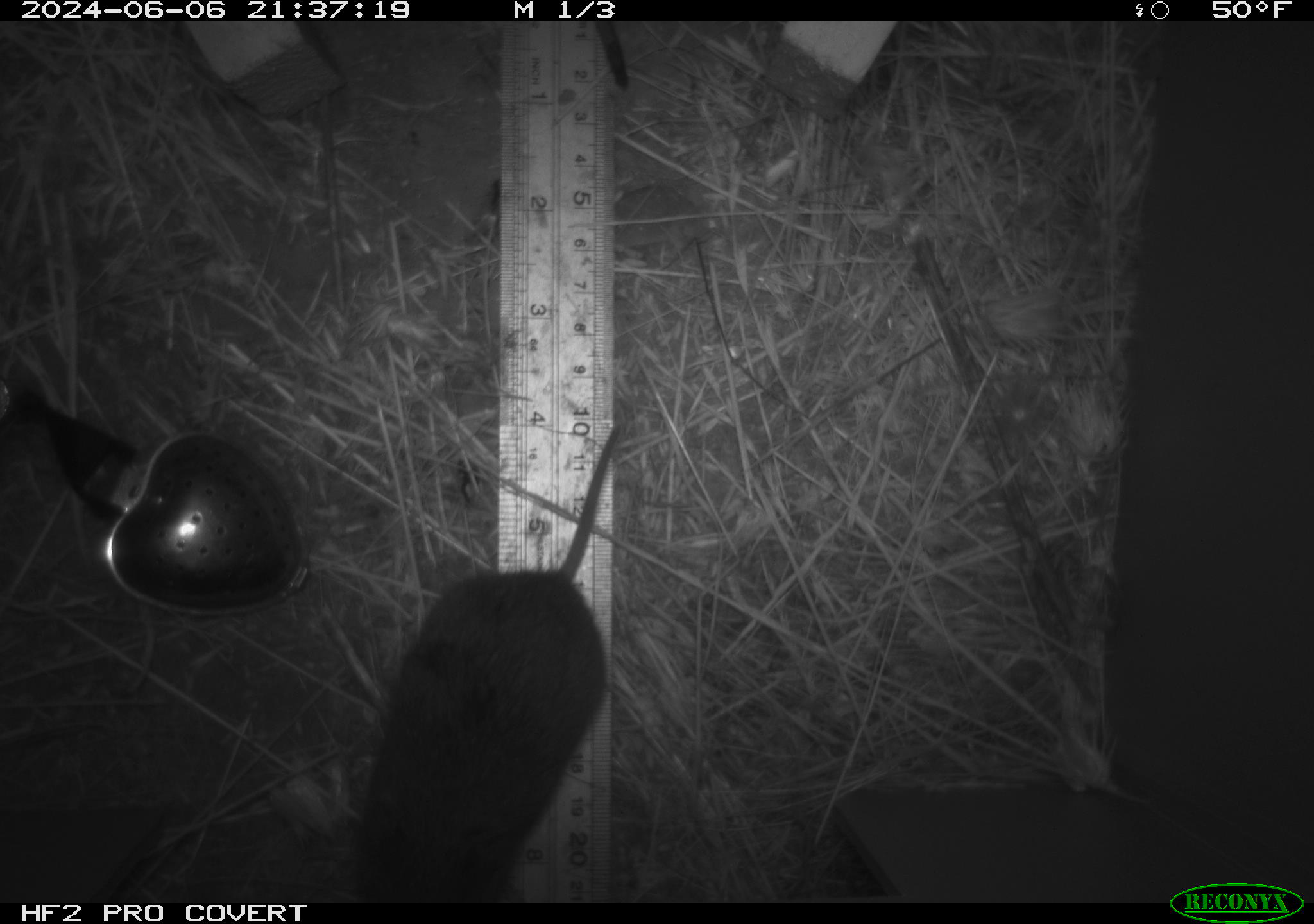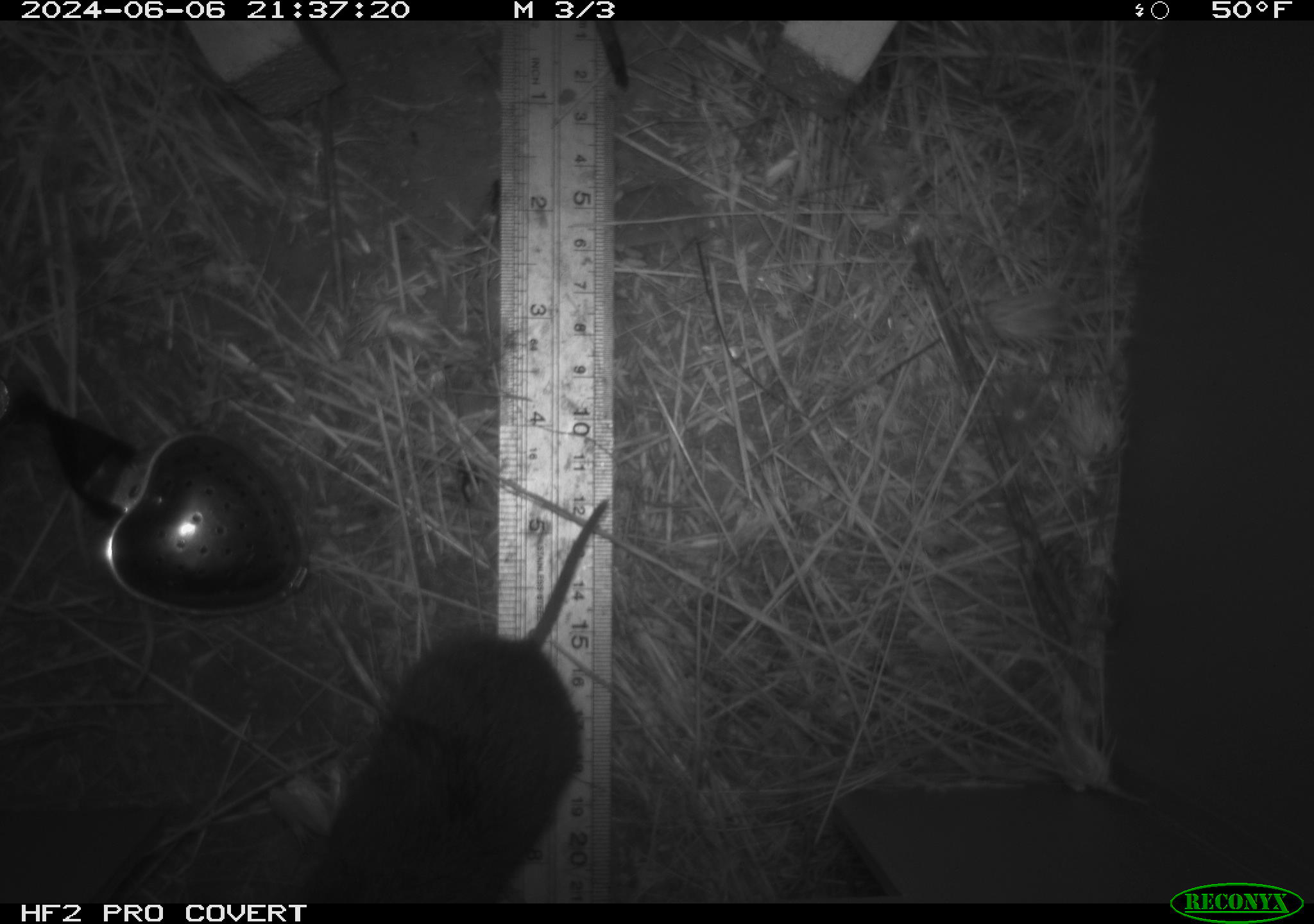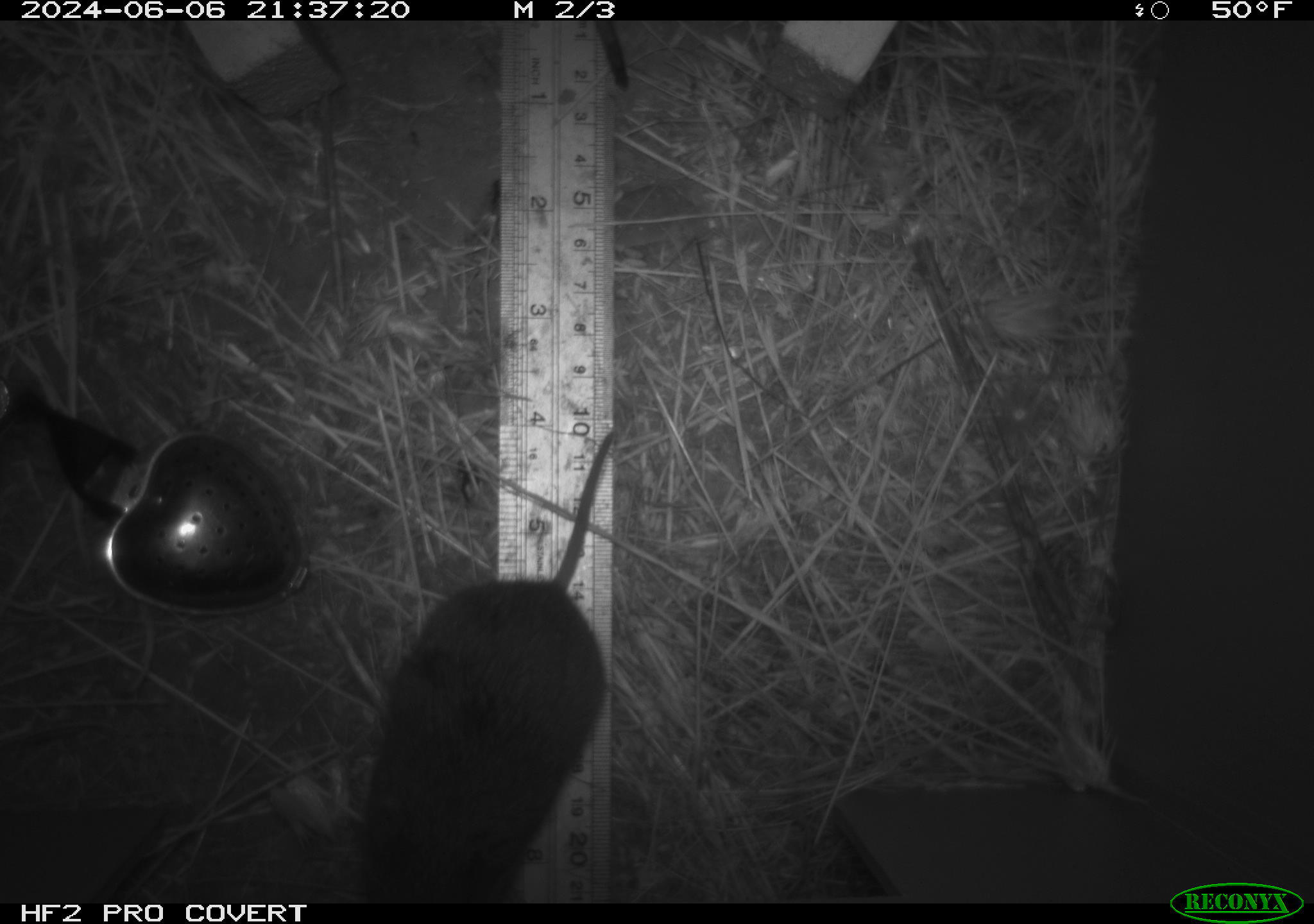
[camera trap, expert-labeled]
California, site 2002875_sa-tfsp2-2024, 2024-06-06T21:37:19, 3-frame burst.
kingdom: Animalia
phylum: Chordata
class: Mammalia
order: Rodentia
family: Cricetidae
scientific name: Arvicolinae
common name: voles, lemmings, and muskrats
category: arvicolinae subfamily